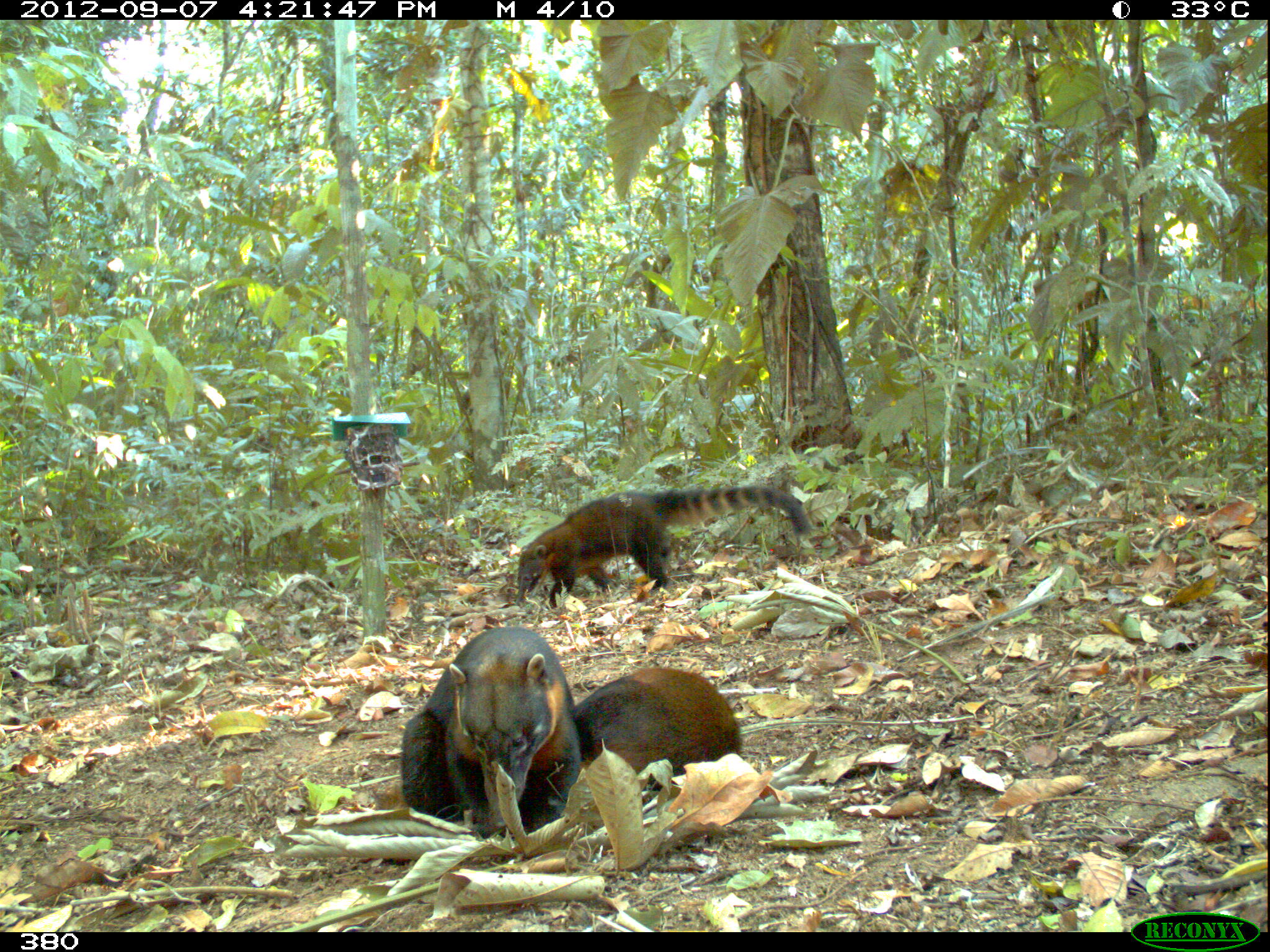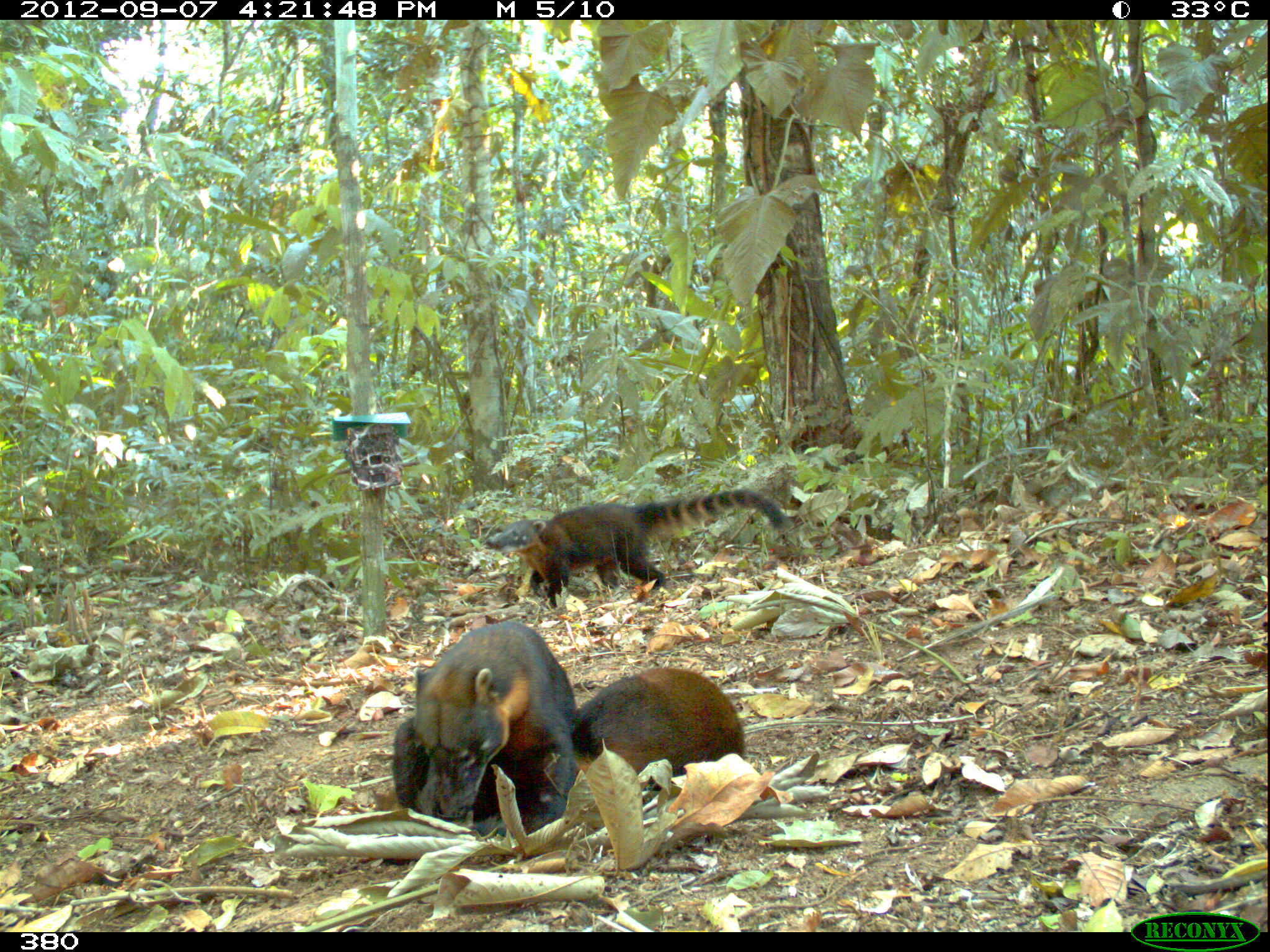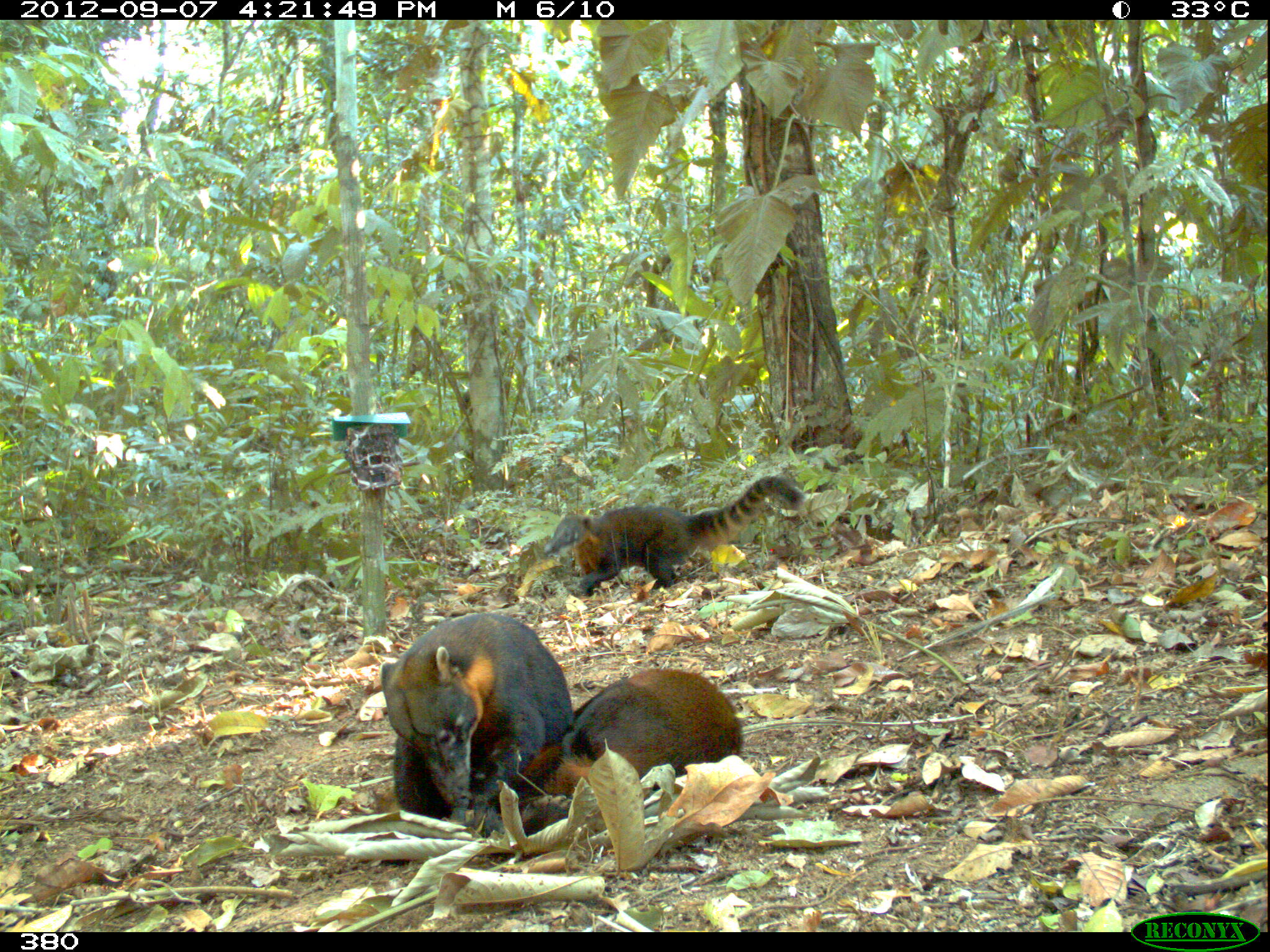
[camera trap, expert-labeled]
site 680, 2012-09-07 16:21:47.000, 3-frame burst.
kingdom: Animalia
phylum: Chordata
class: Mammalia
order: Carnivora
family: Procyonidae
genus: Nasua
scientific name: Nasua nasua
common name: south american coati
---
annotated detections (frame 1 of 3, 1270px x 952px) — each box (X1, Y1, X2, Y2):
nasua nasua: (399, 626, 583, 833); (514, 483, 813, 608); (575, 665, 744, 822)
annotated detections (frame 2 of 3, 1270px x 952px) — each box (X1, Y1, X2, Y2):
nasua nasua: (392, 619, 577, 834); (485, 487, 793, 608); (576, 665, 746, 790)